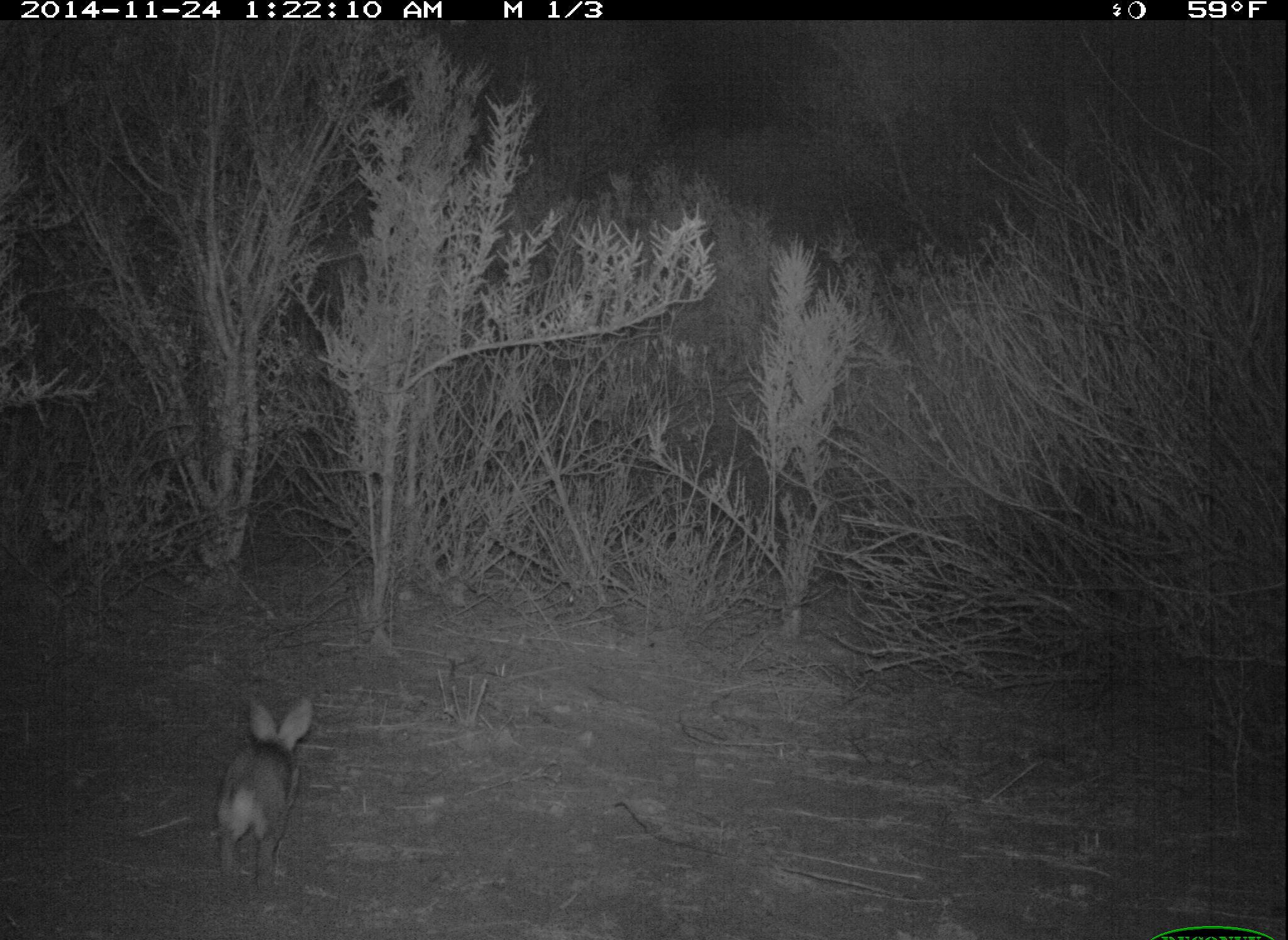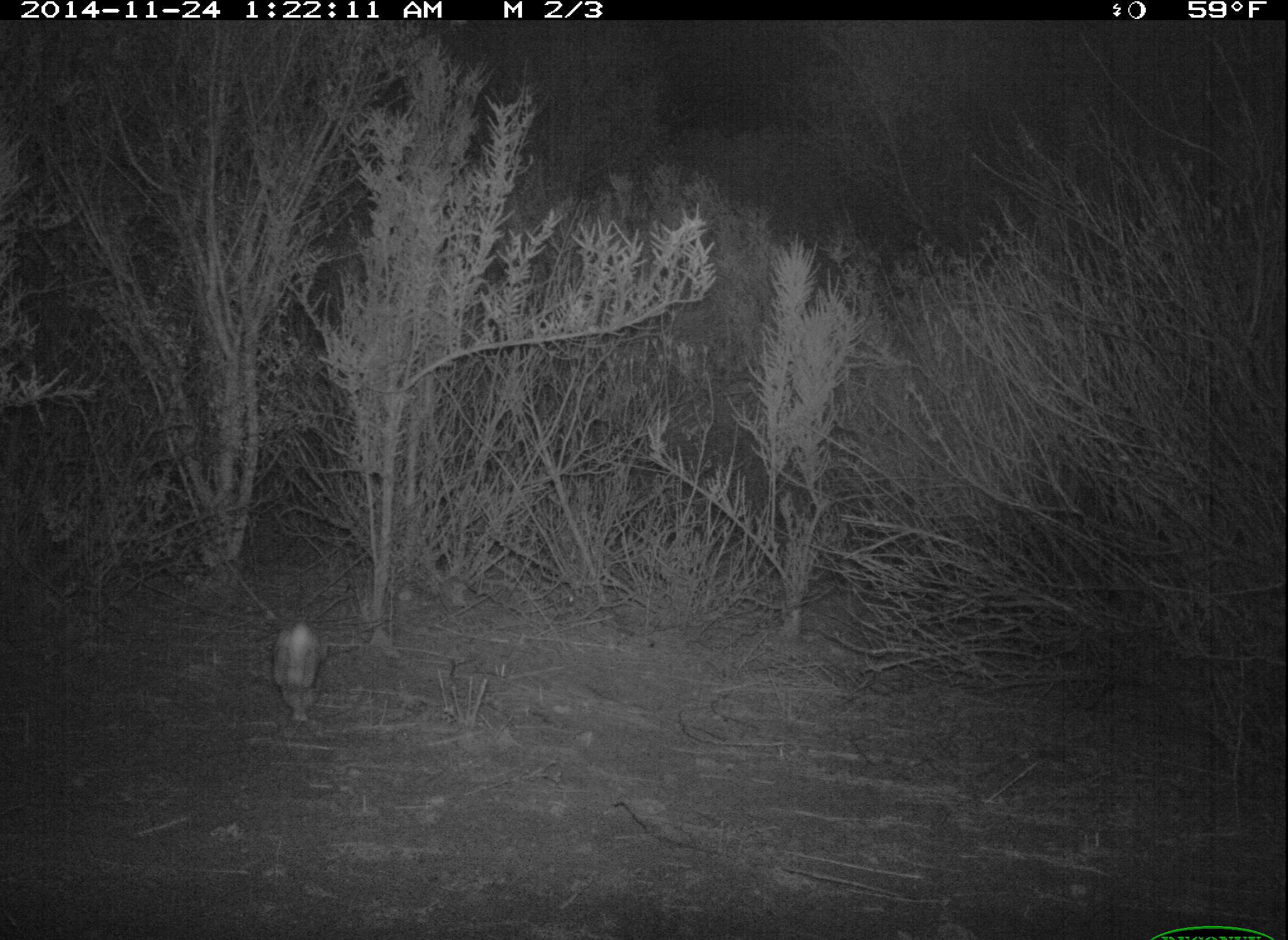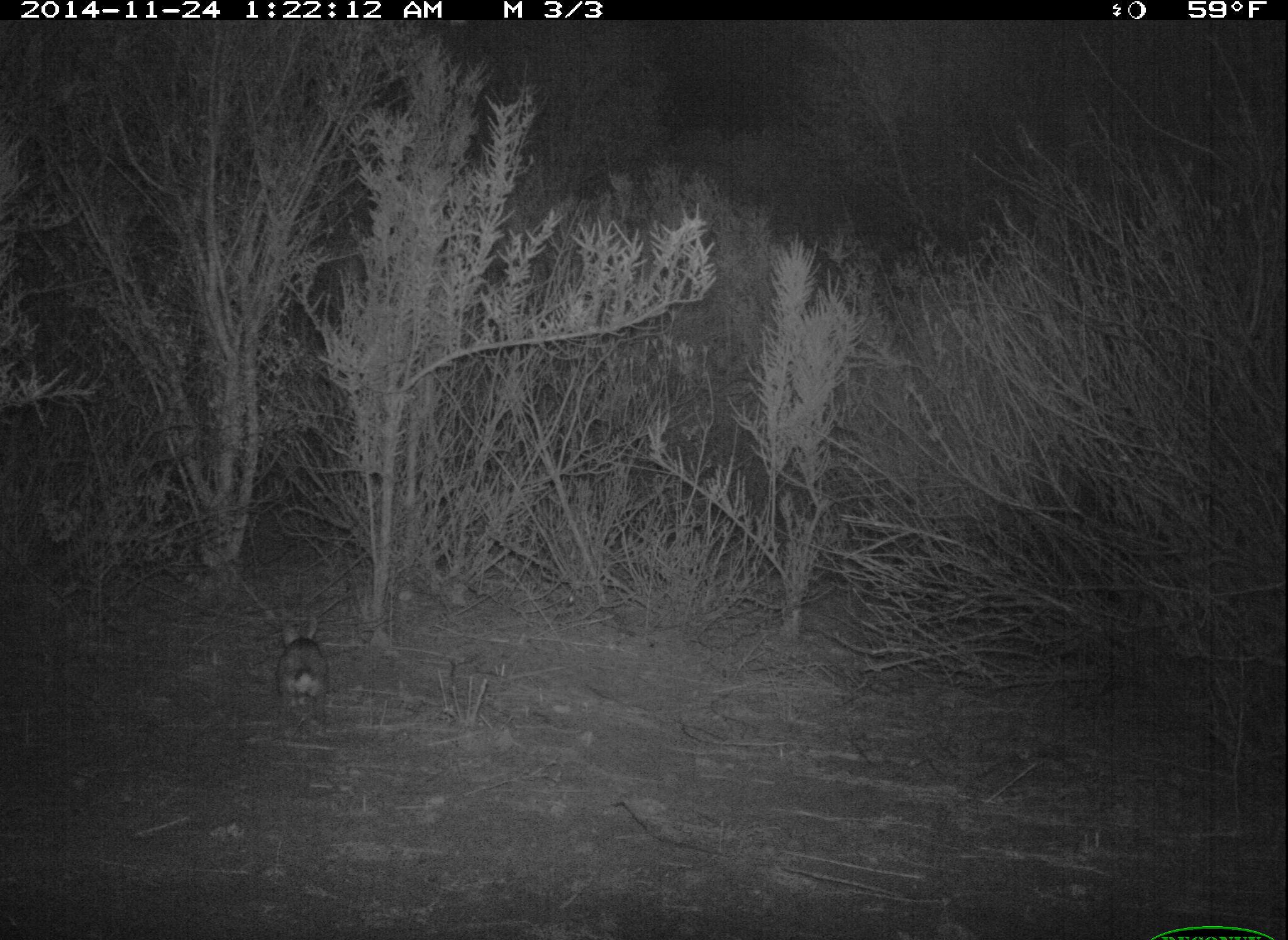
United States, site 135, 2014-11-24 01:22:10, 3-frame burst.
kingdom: Animalia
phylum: Chordata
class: Mammalia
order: Lagomorpha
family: Leporidae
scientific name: Leporidae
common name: rabbits and hares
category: rabbit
Rabbit (rabbits and hares) (Leporidae).